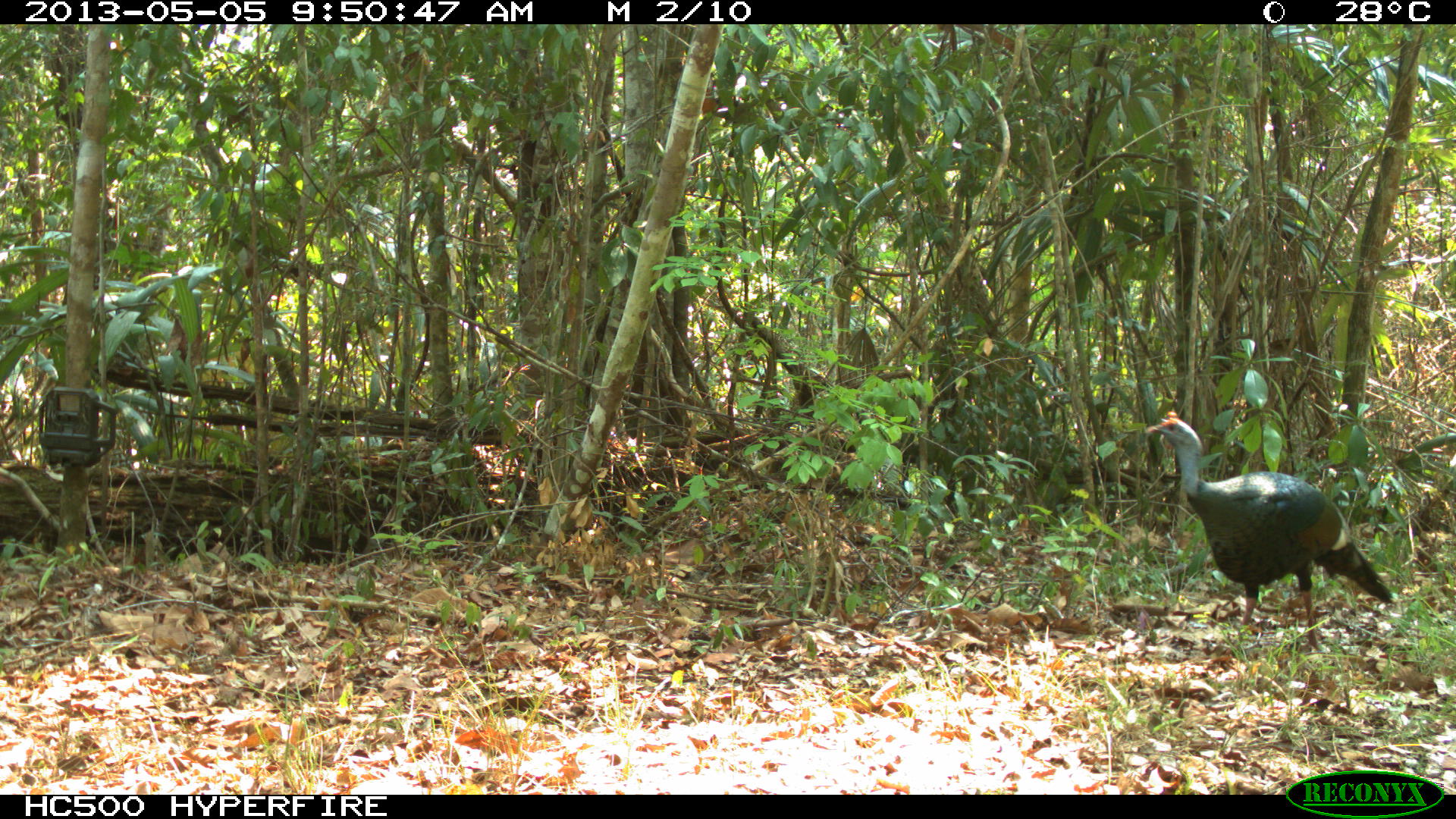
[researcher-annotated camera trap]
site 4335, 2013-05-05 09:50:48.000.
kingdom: Animalia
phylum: Chordata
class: Aves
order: Galliformes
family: Phasianidae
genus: Meleagris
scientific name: Meleagris ocellata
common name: ocellated turkey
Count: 1.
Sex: male.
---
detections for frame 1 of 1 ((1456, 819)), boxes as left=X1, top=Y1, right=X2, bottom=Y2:
meleagris ocellata: left=1142, top=406, right=1394, bottom=653